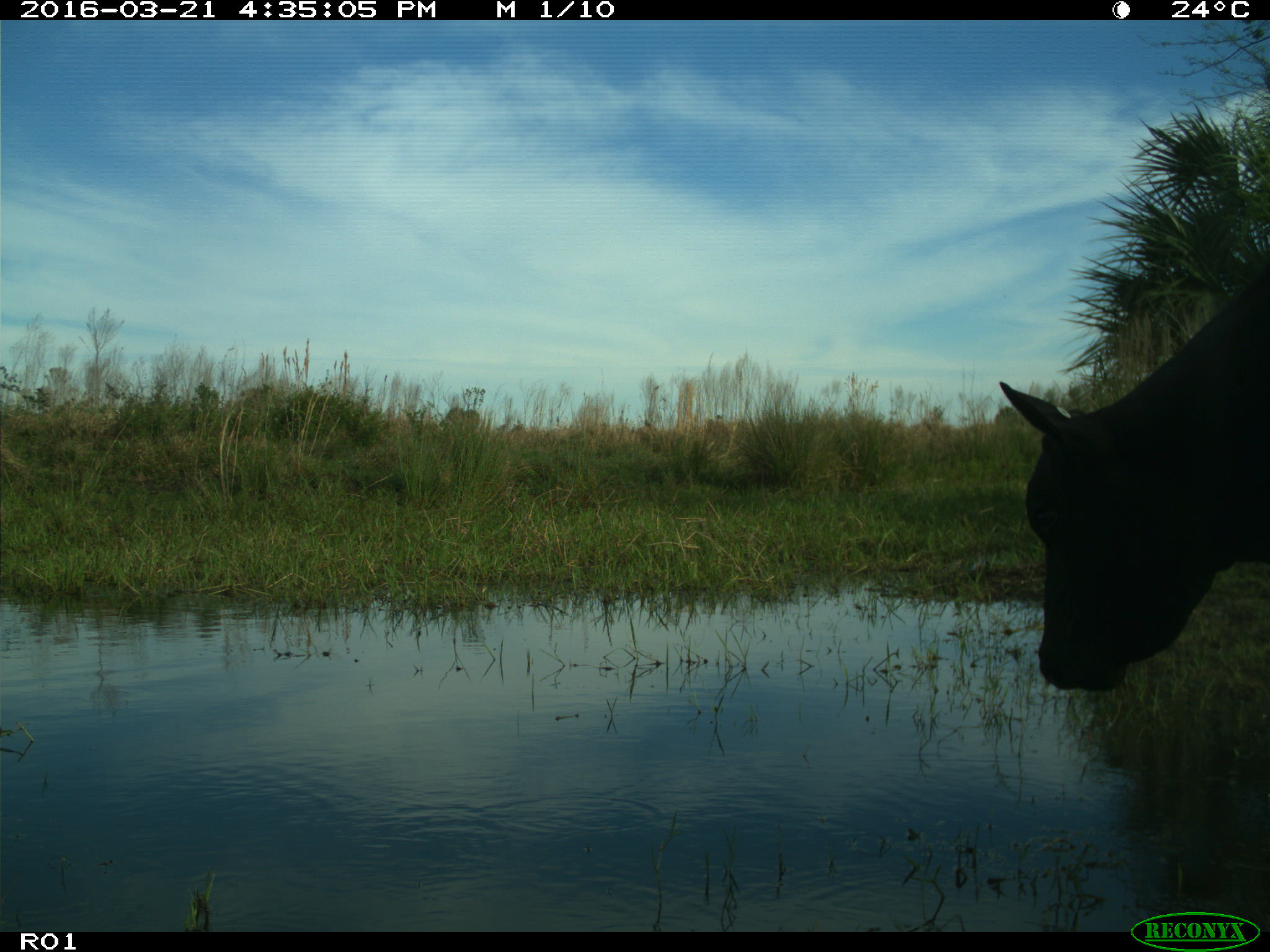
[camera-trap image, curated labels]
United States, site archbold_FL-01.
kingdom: Animalia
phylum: Chordata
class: Mammalia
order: Artiodactyla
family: Bovidae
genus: Bos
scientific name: Bos taurus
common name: domestic cow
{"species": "Bos taurus (domestic cow)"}